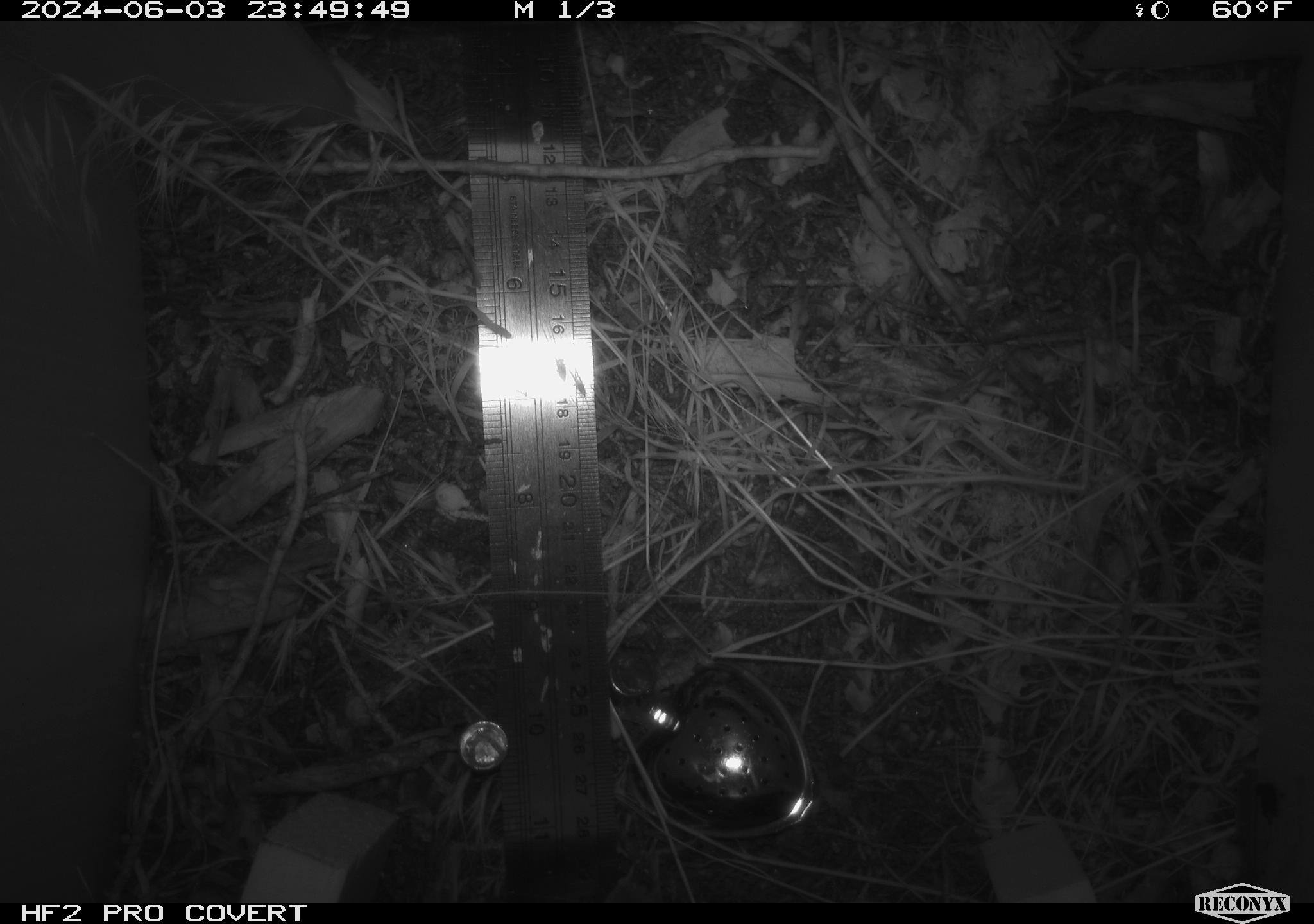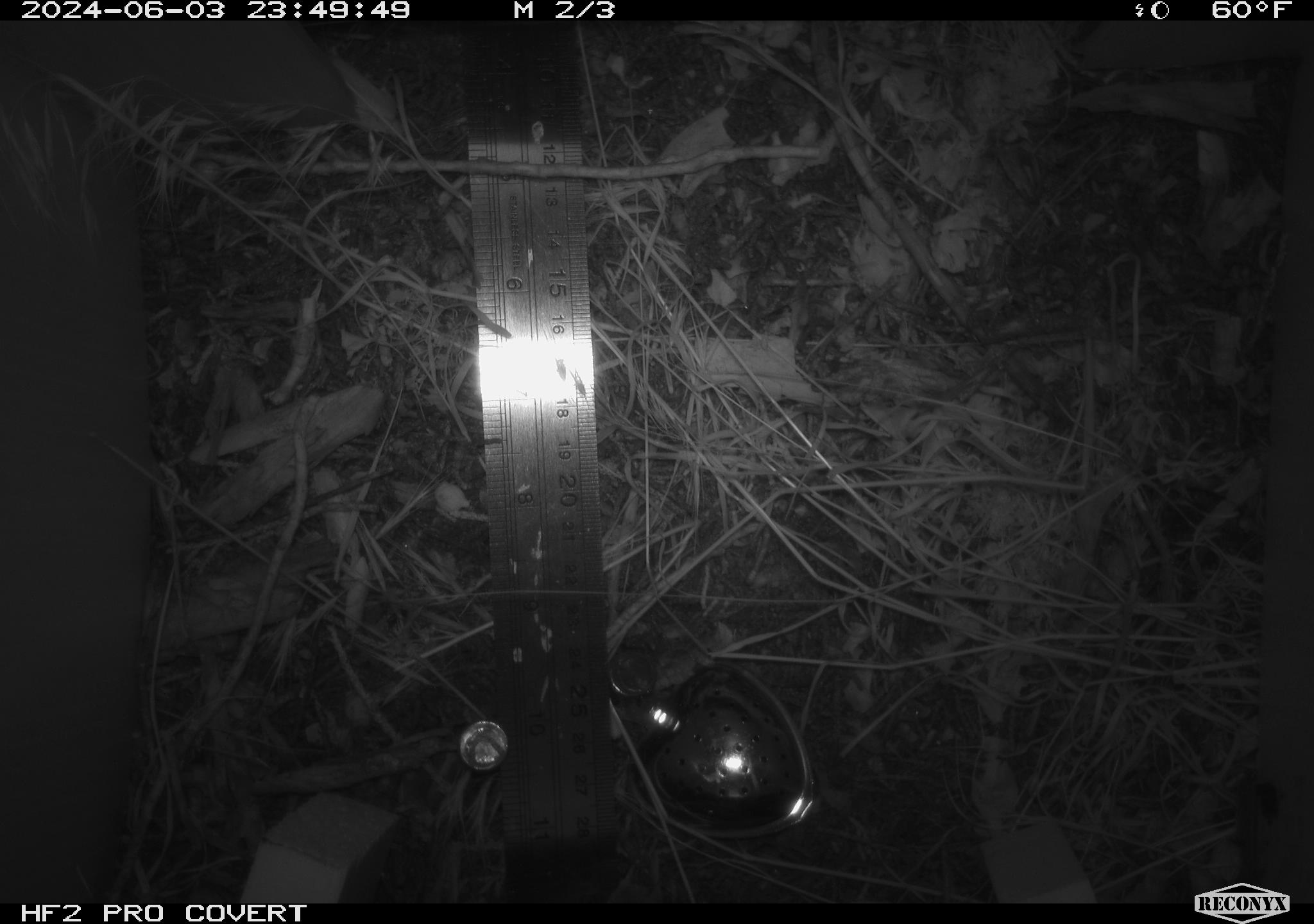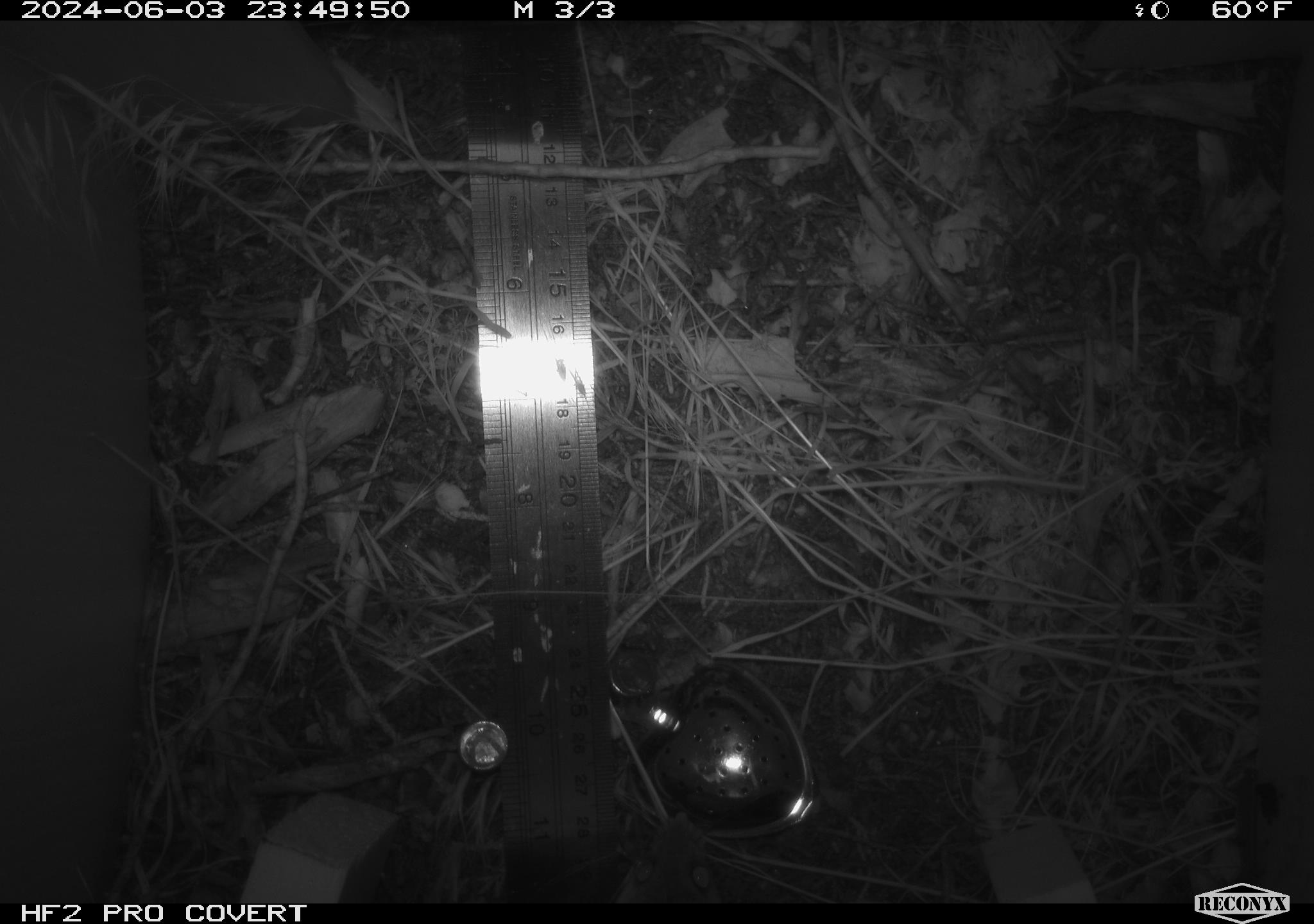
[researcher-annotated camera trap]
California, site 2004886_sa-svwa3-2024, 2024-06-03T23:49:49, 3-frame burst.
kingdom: Animalia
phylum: Chordata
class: Mammalia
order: Rodentia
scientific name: Rodentia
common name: mouse species